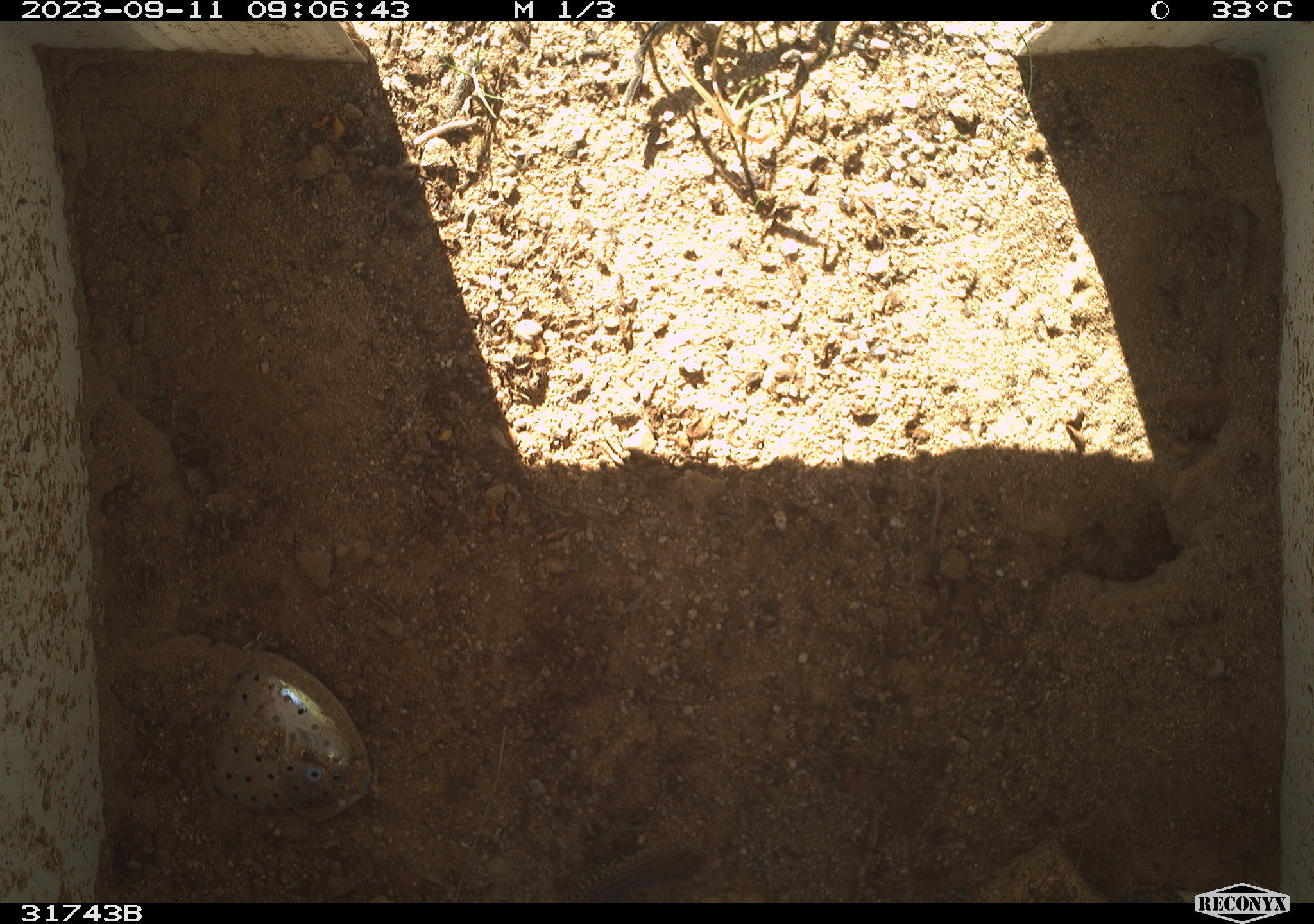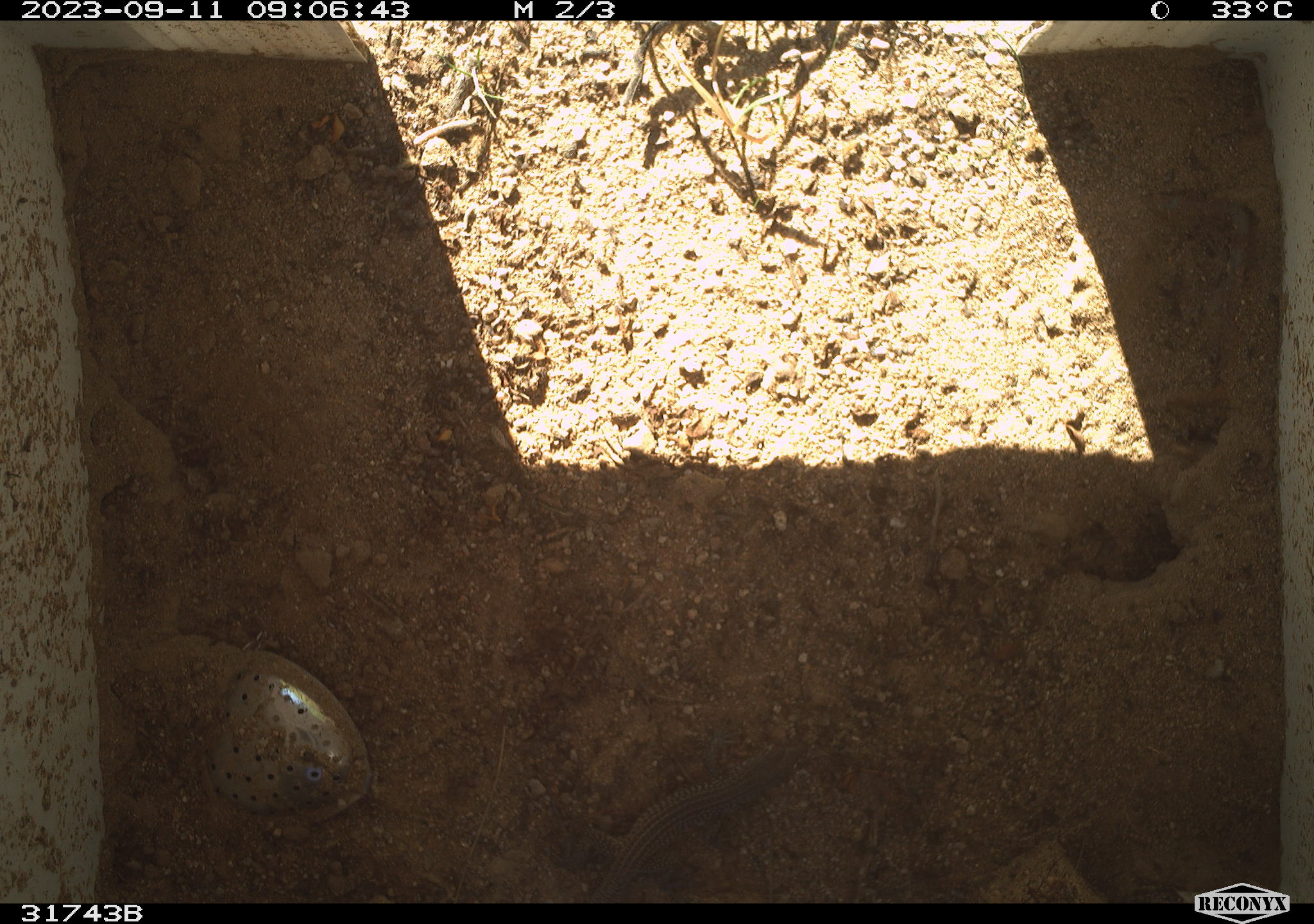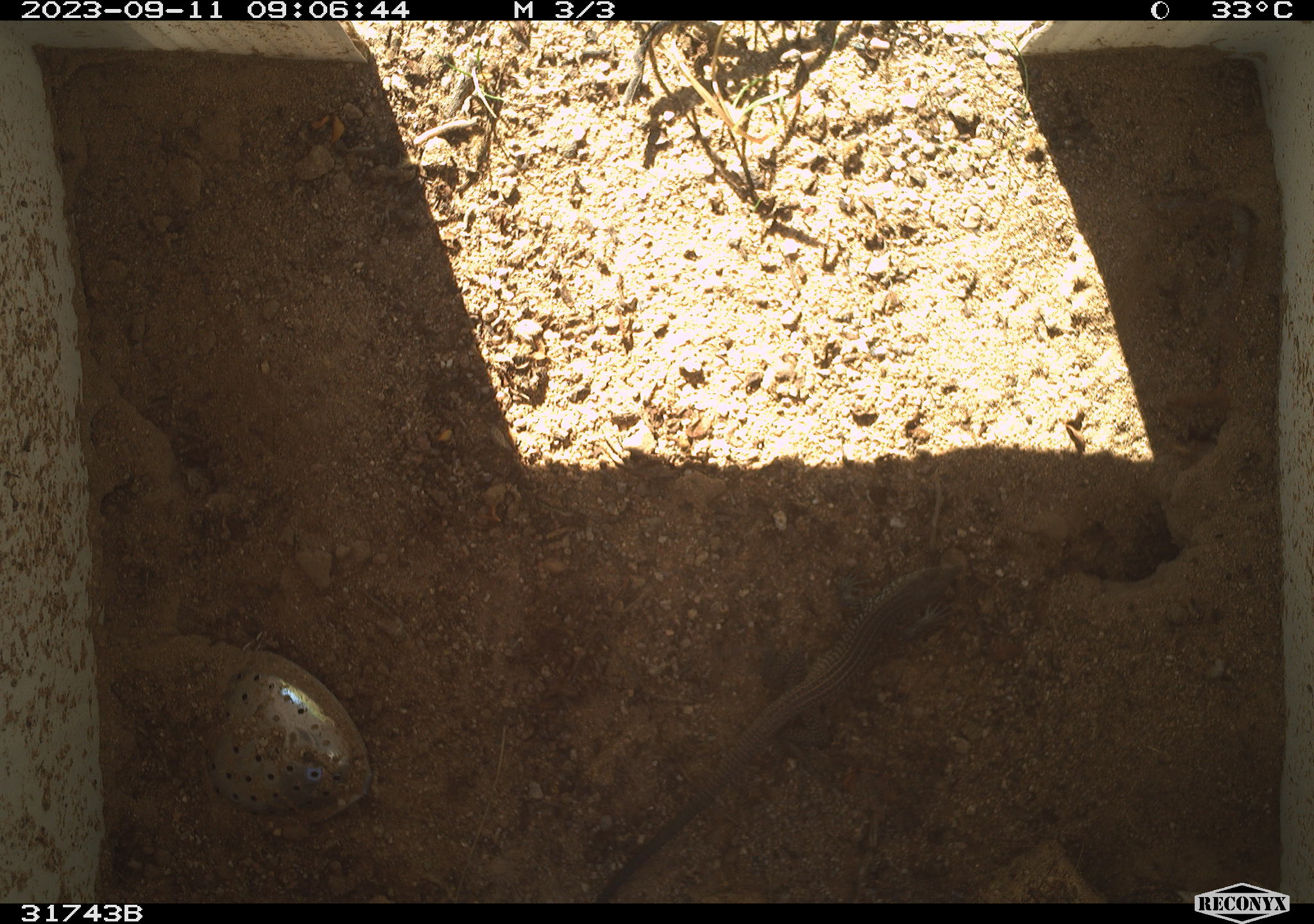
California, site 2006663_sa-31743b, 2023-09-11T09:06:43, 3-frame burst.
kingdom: Animalia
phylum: Chordata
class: Reptilia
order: Squamata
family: Teiidae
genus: Aspidoscelis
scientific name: Aspidoscelis tigris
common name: western whiptail